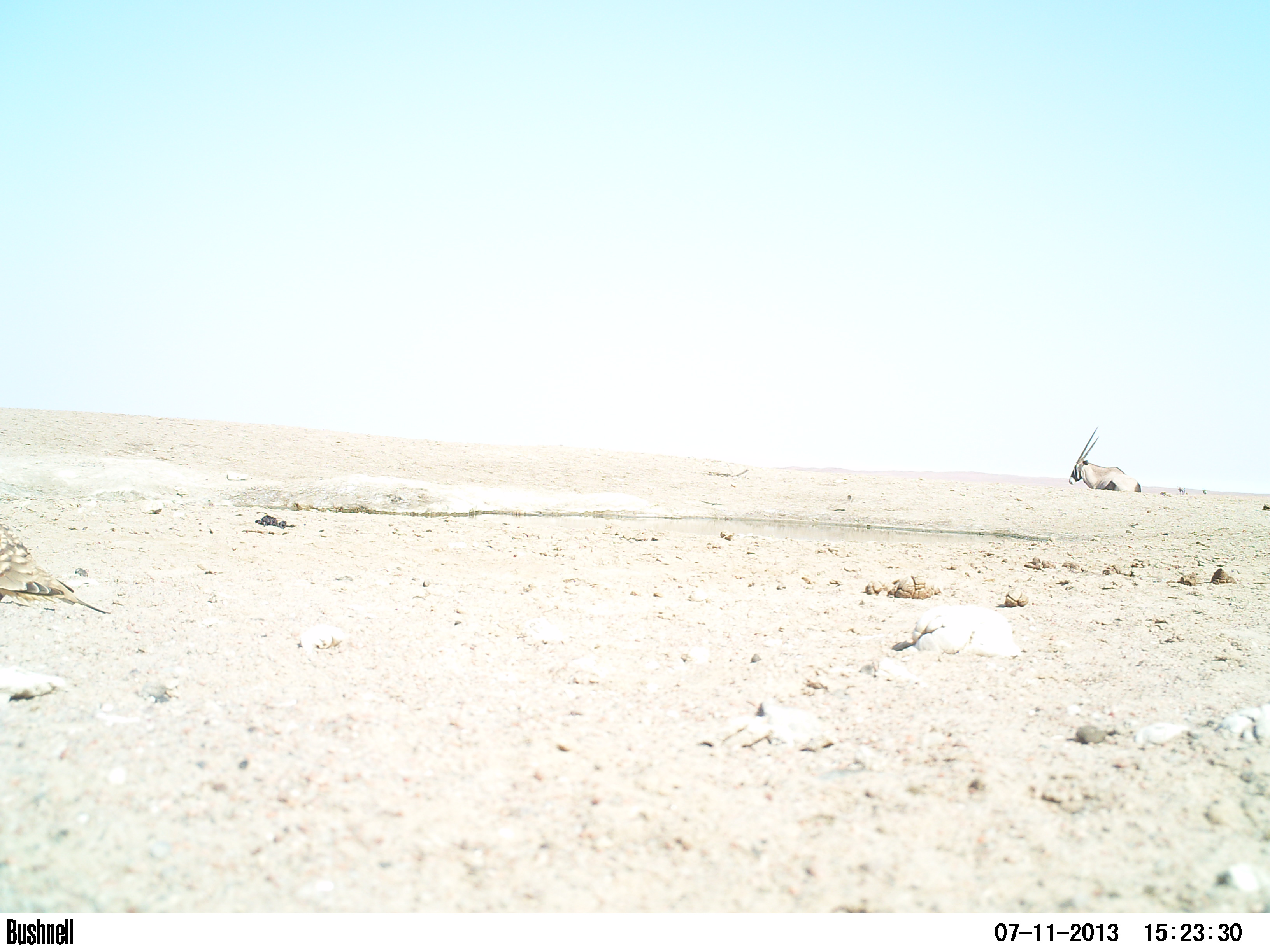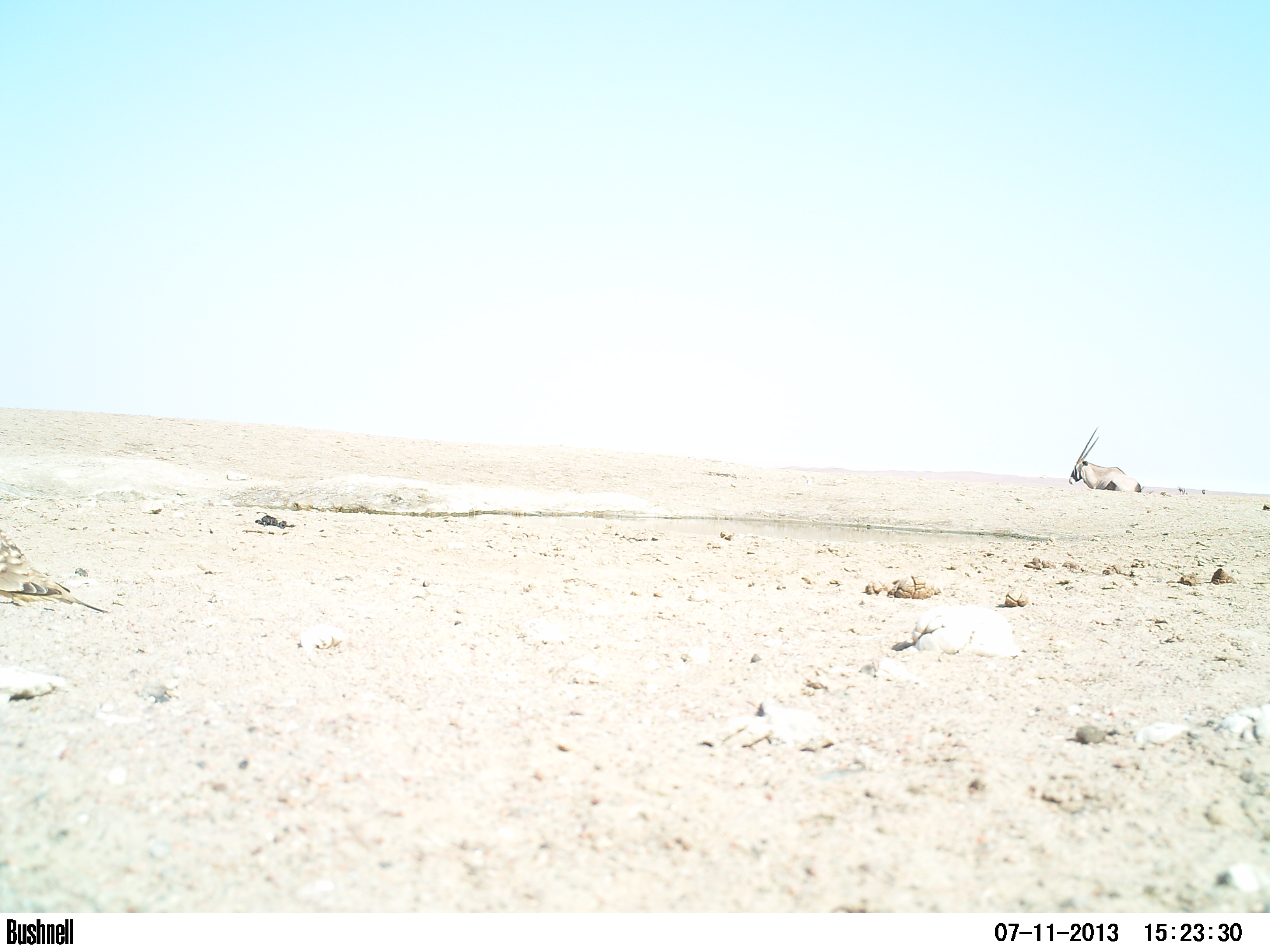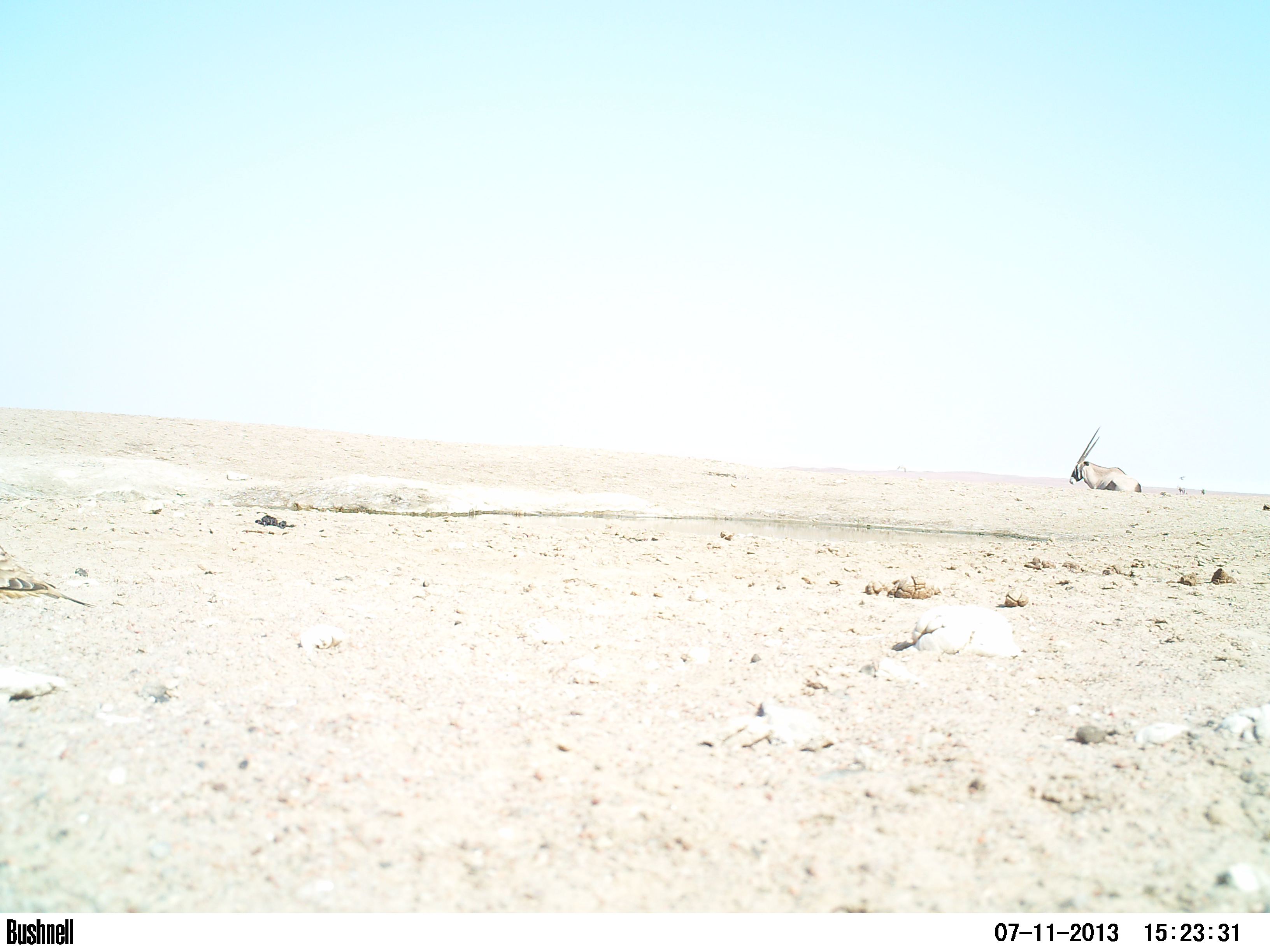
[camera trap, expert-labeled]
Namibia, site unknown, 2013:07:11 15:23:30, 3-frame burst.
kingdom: Animalia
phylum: Chordata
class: Mammalia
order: Artiodactyla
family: Bovidae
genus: Oryx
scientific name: Oryx gazella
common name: gemsbok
Oryx gazella (gemsbok).